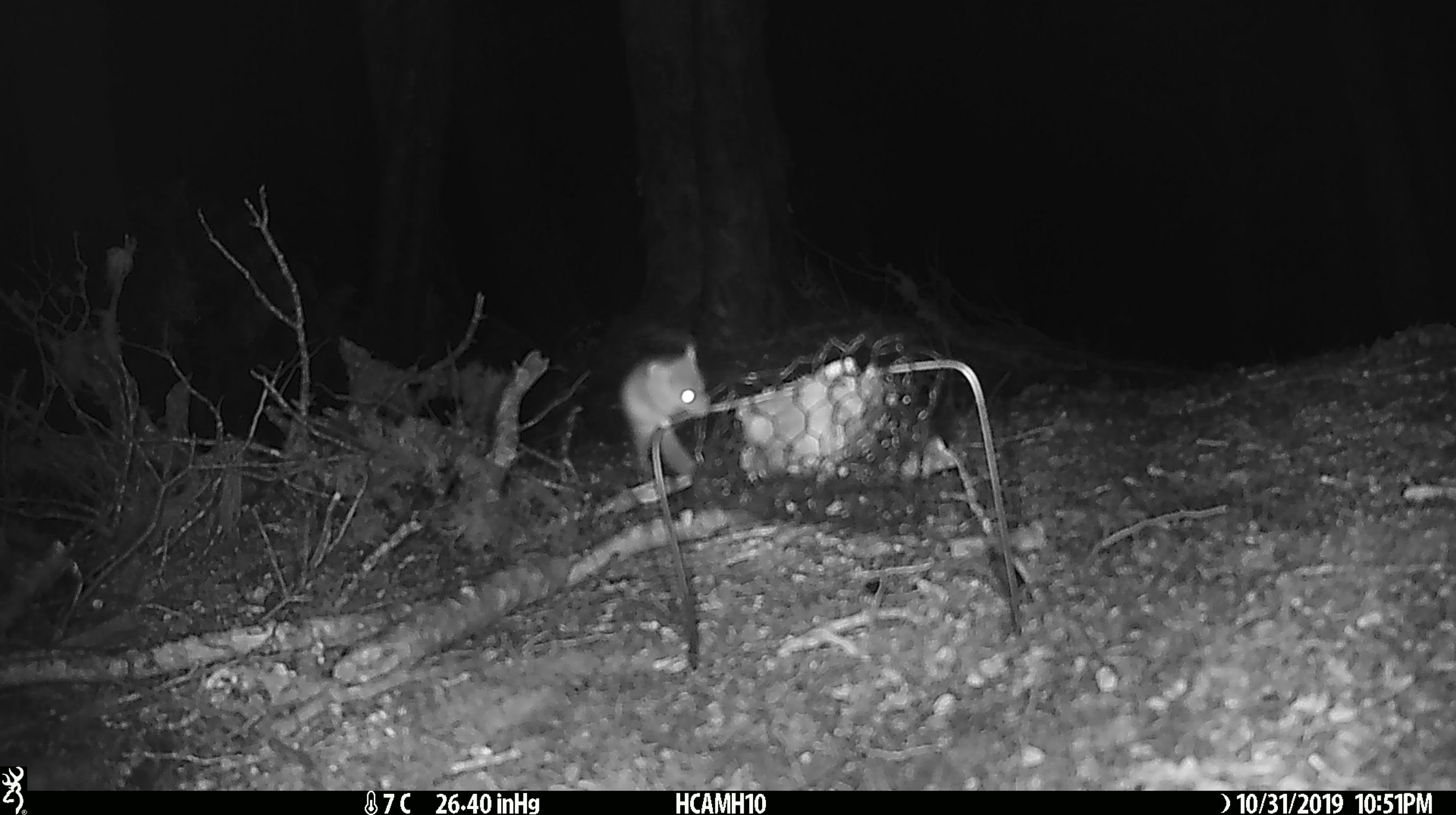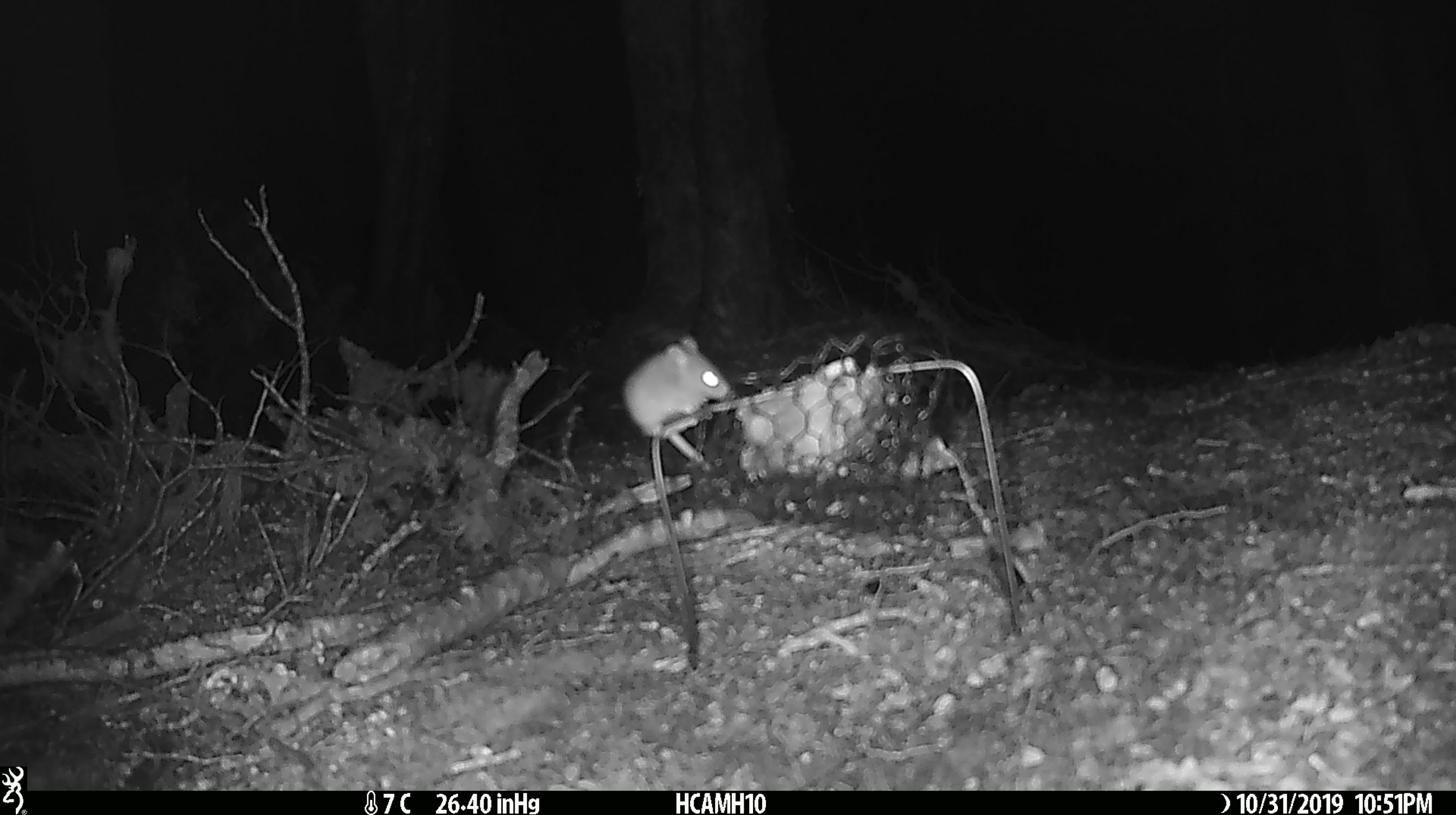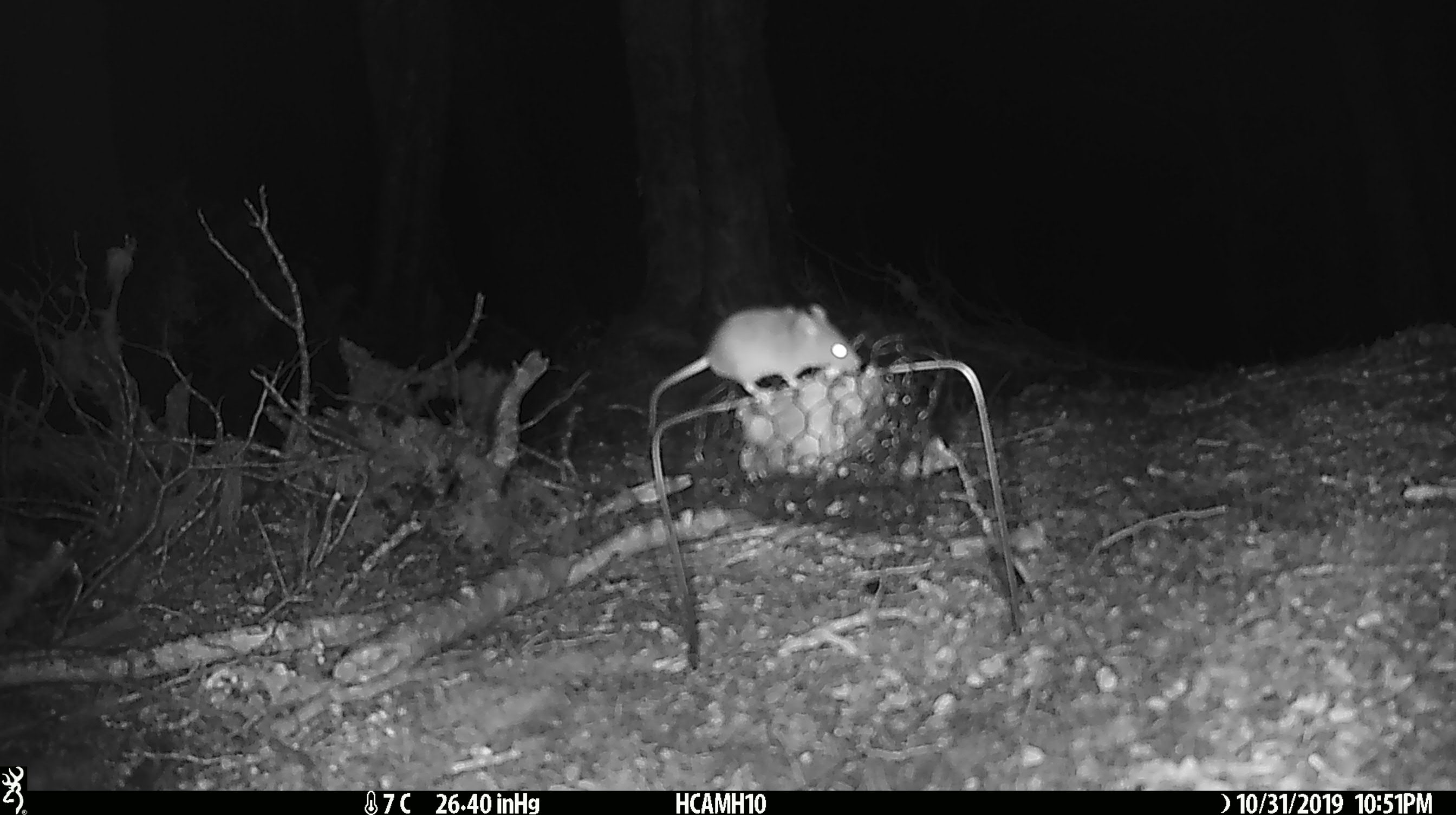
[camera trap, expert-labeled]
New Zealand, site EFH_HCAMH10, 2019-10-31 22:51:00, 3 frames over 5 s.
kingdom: Animalia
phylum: Chordata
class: Mammalia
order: Rodentia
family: Muridae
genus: Mus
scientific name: Mus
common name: mouse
Mouse (Mus).